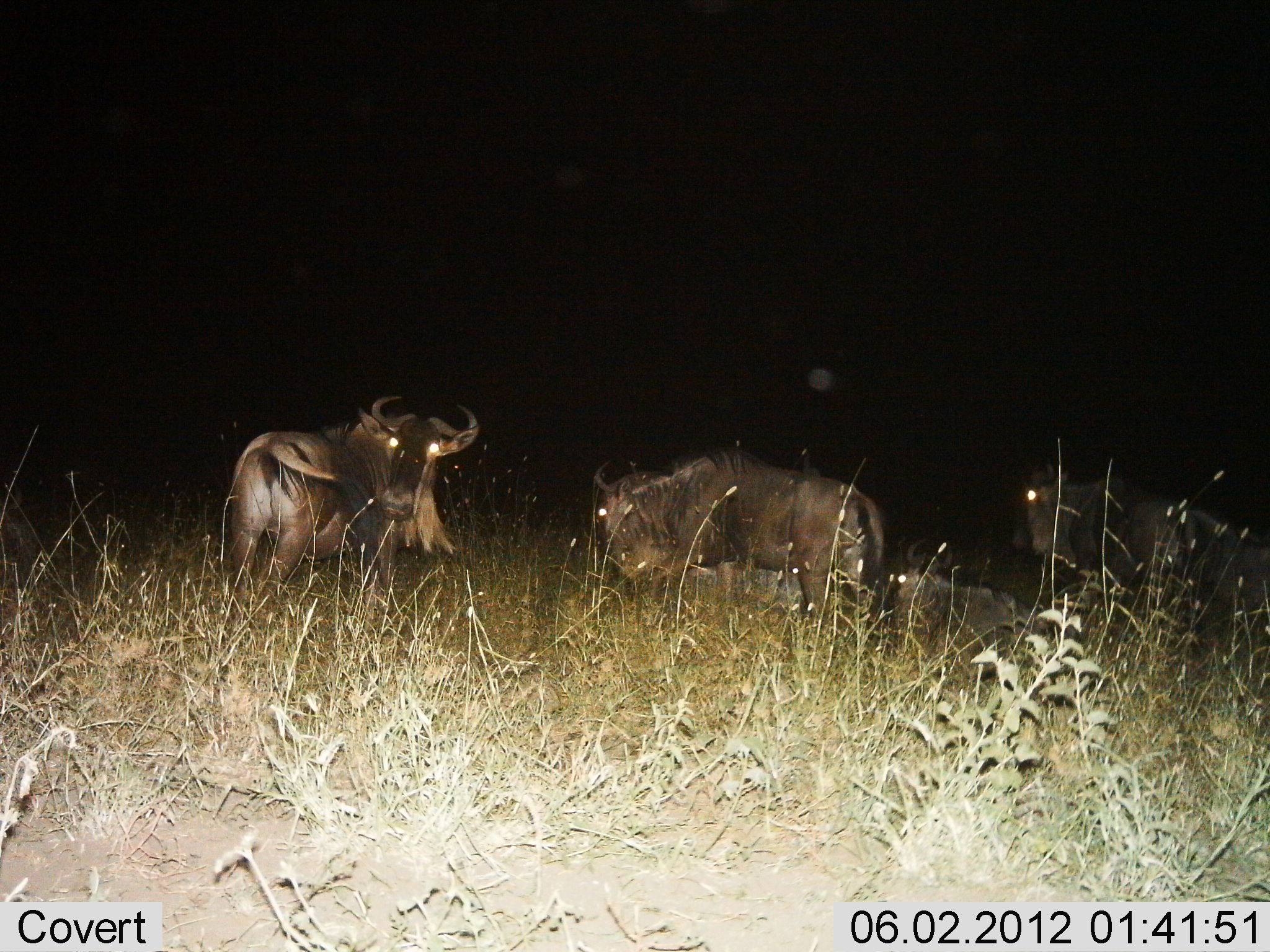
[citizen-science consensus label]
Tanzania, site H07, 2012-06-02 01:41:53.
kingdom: Animalia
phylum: Chordata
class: Mammalia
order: Artiodactyla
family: Bovidae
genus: Connochaetes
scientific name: Connochaetes taurinus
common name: blue wildebeest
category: wildebeest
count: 4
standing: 80%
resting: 60%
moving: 20%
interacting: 0%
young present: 10%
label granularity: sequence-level